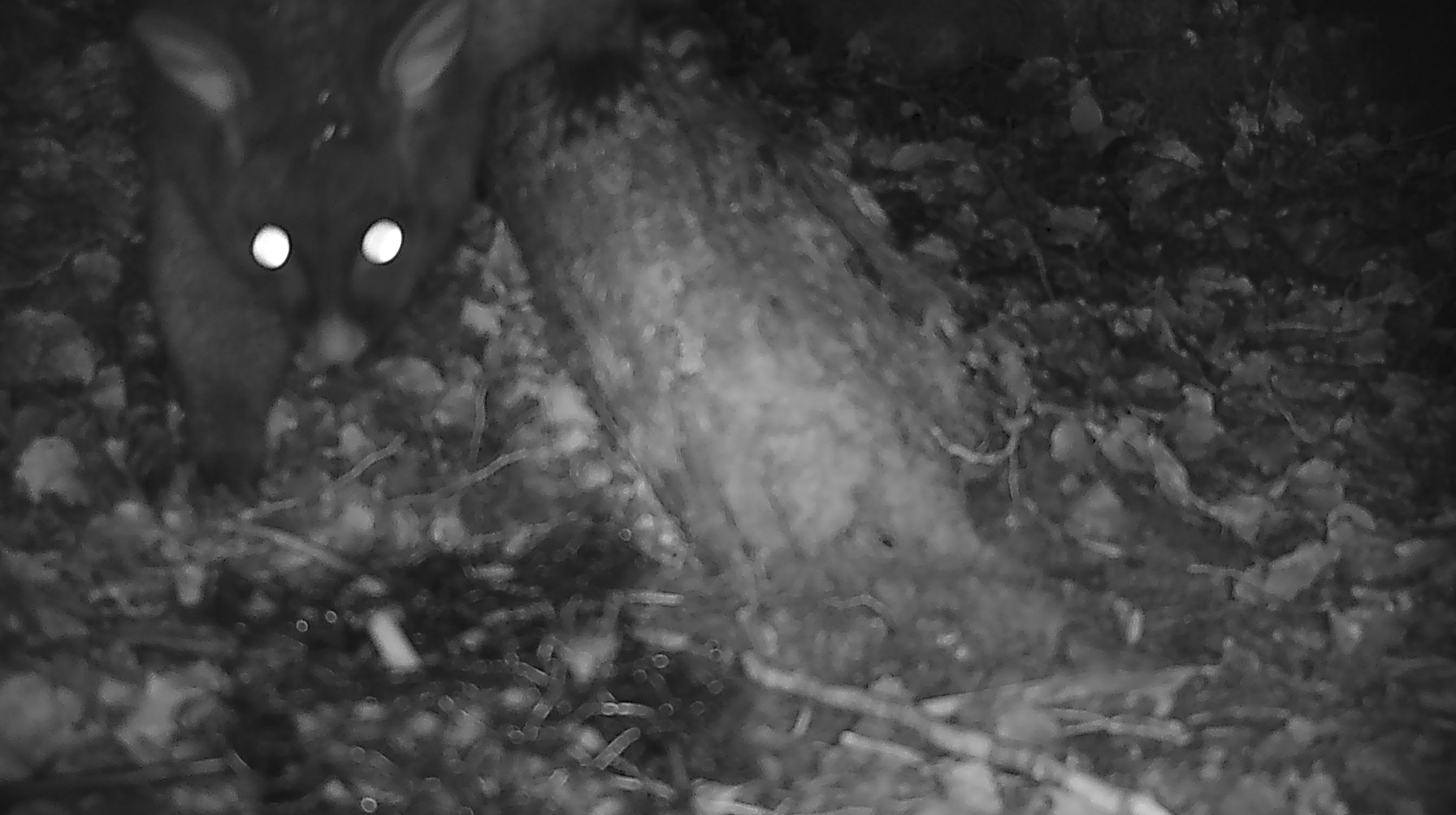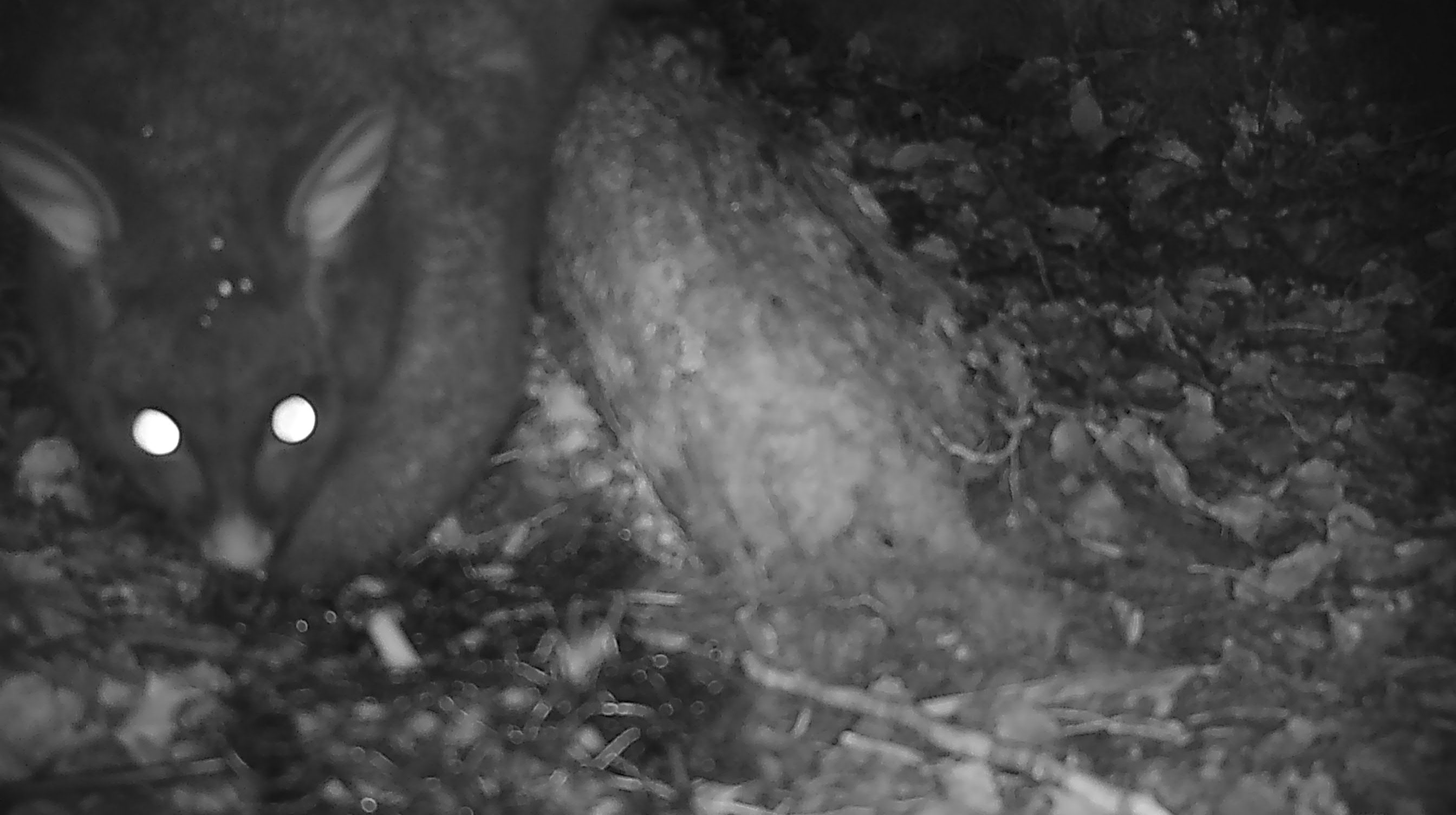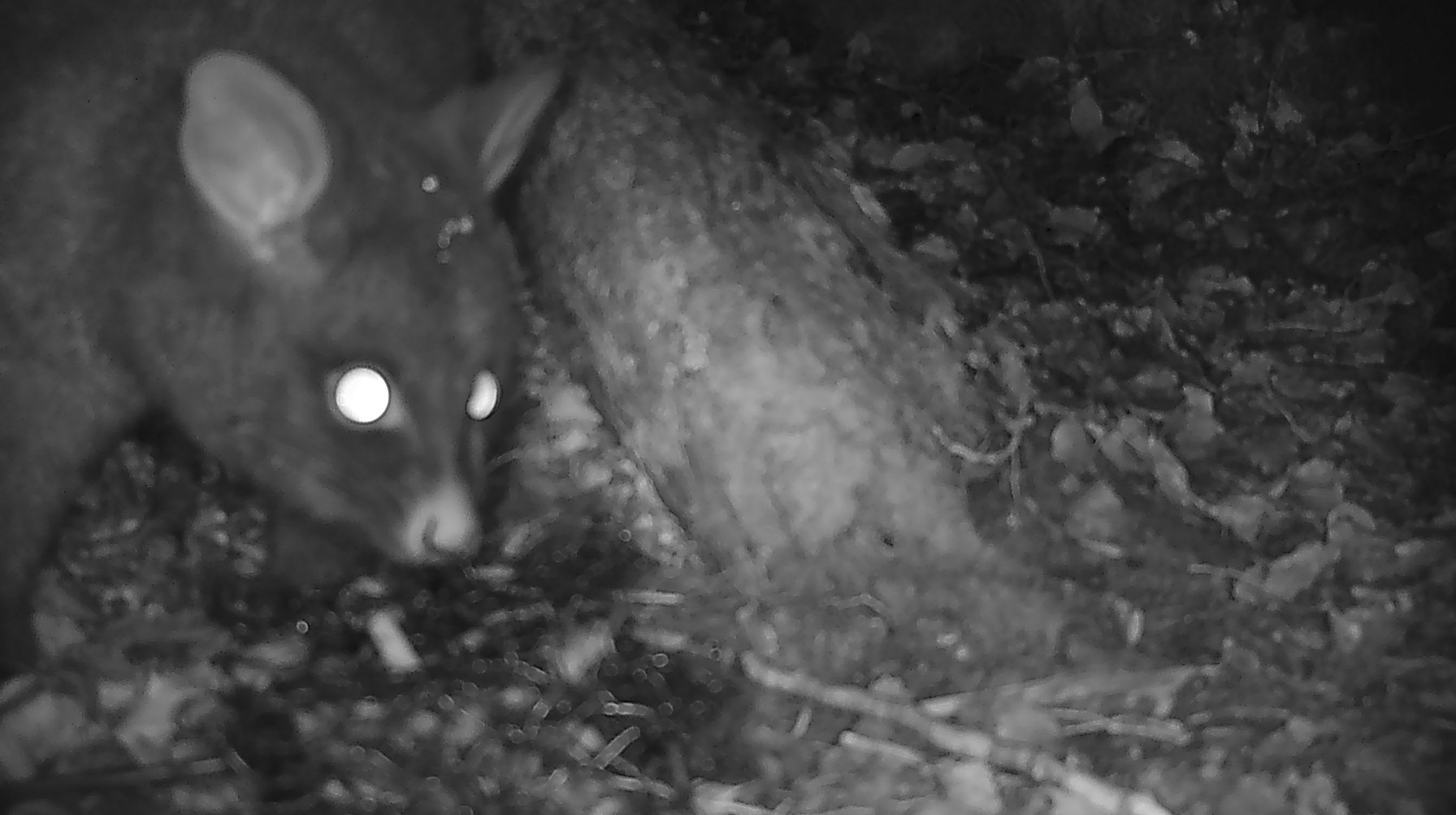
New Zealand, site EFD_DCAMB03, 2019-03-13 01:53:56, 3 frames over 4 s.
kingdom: Animalia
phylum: Chordata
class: Mammalia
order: Diprotodontia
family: Phalangeridae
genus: Trichosurus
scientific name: Trichosurus vulpecula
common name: common brushtail possum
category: possum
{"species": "possum (common brushtail possum) (Trichosurus vulpecula)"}